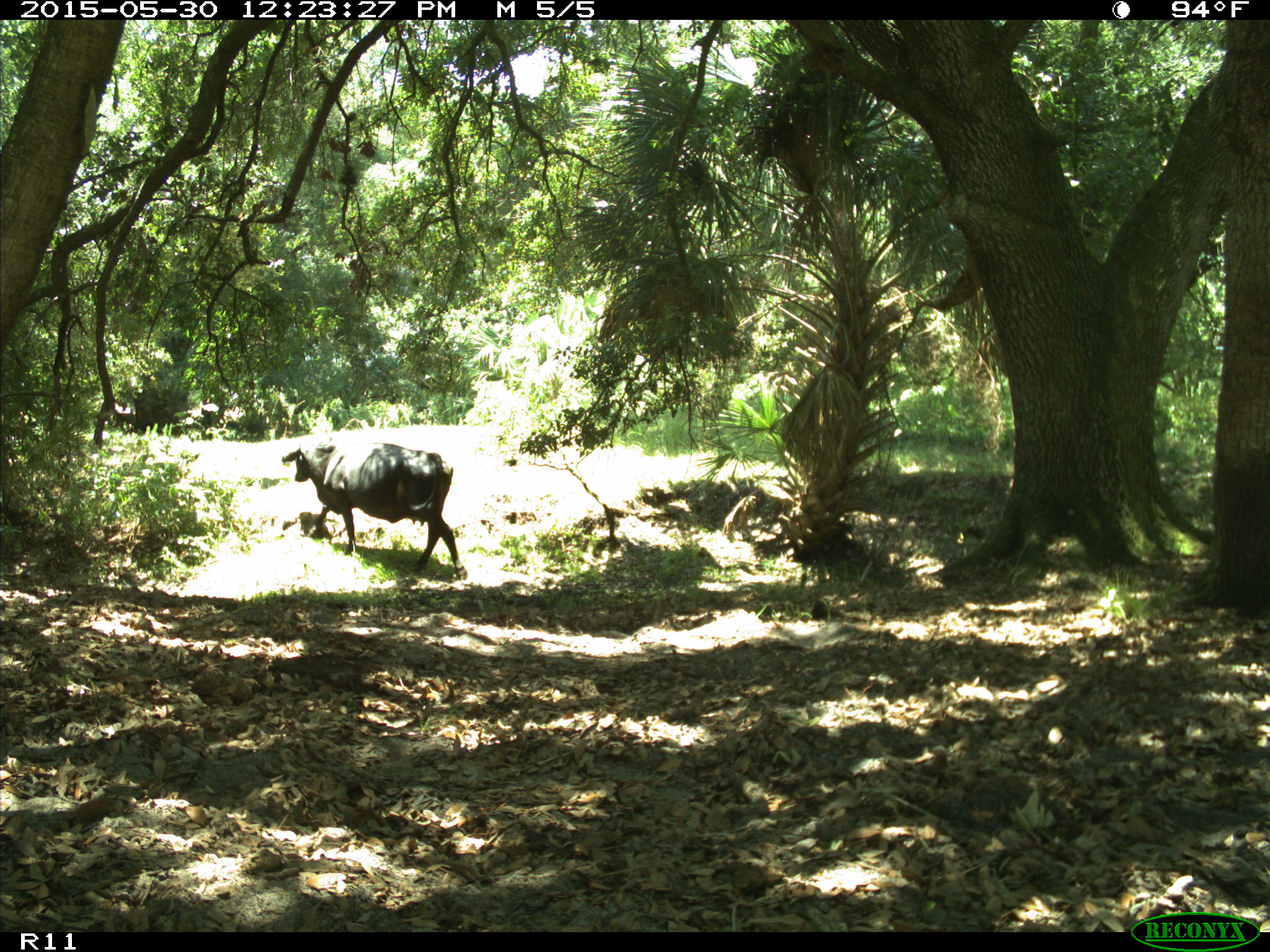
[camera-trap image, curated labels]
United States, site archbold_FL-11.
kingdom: Animalia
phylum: Chordata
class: Mammalia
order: Artiodactyla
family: Bovidae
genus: Bos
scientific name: Bos taurus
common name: domestic cow